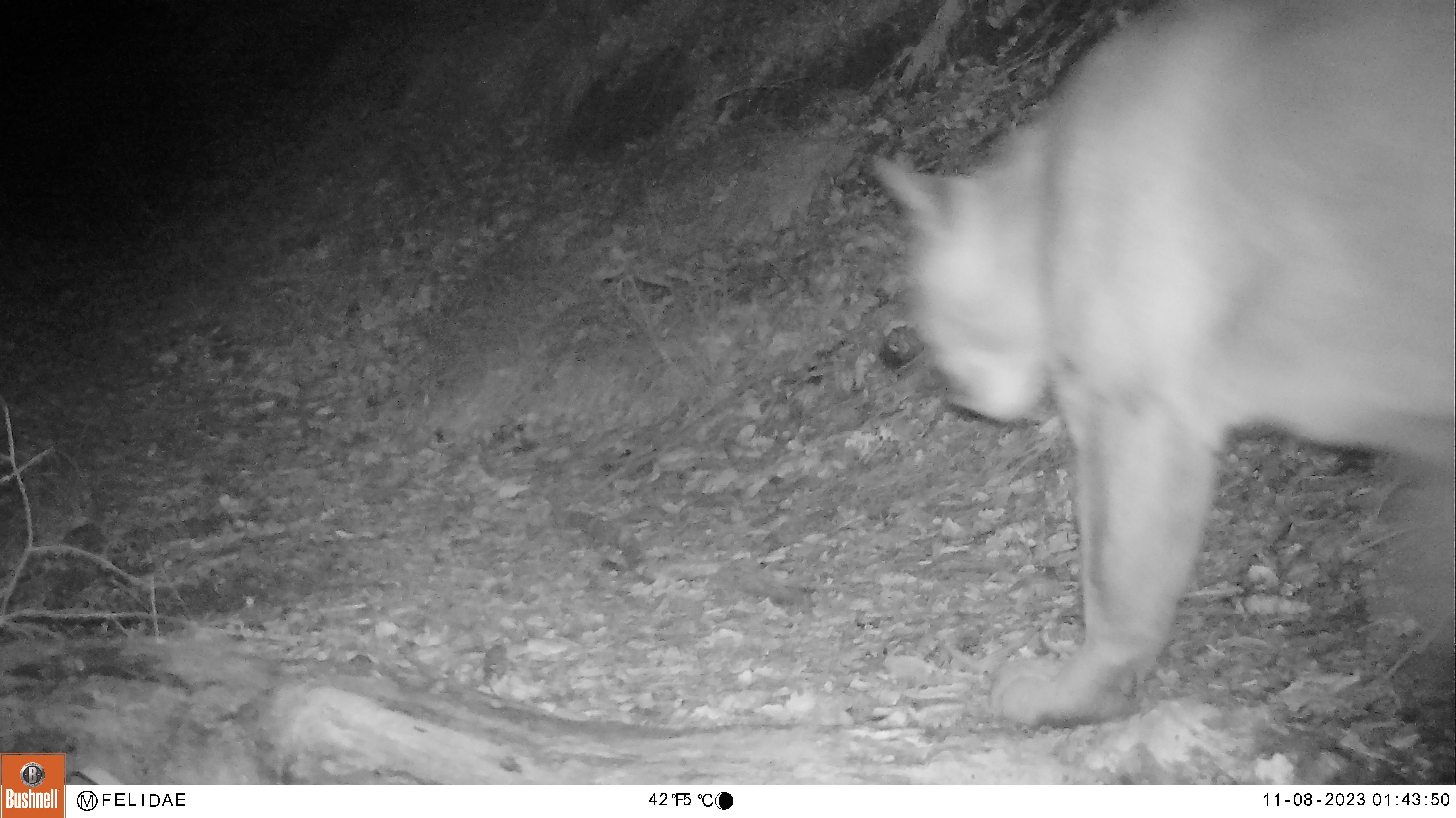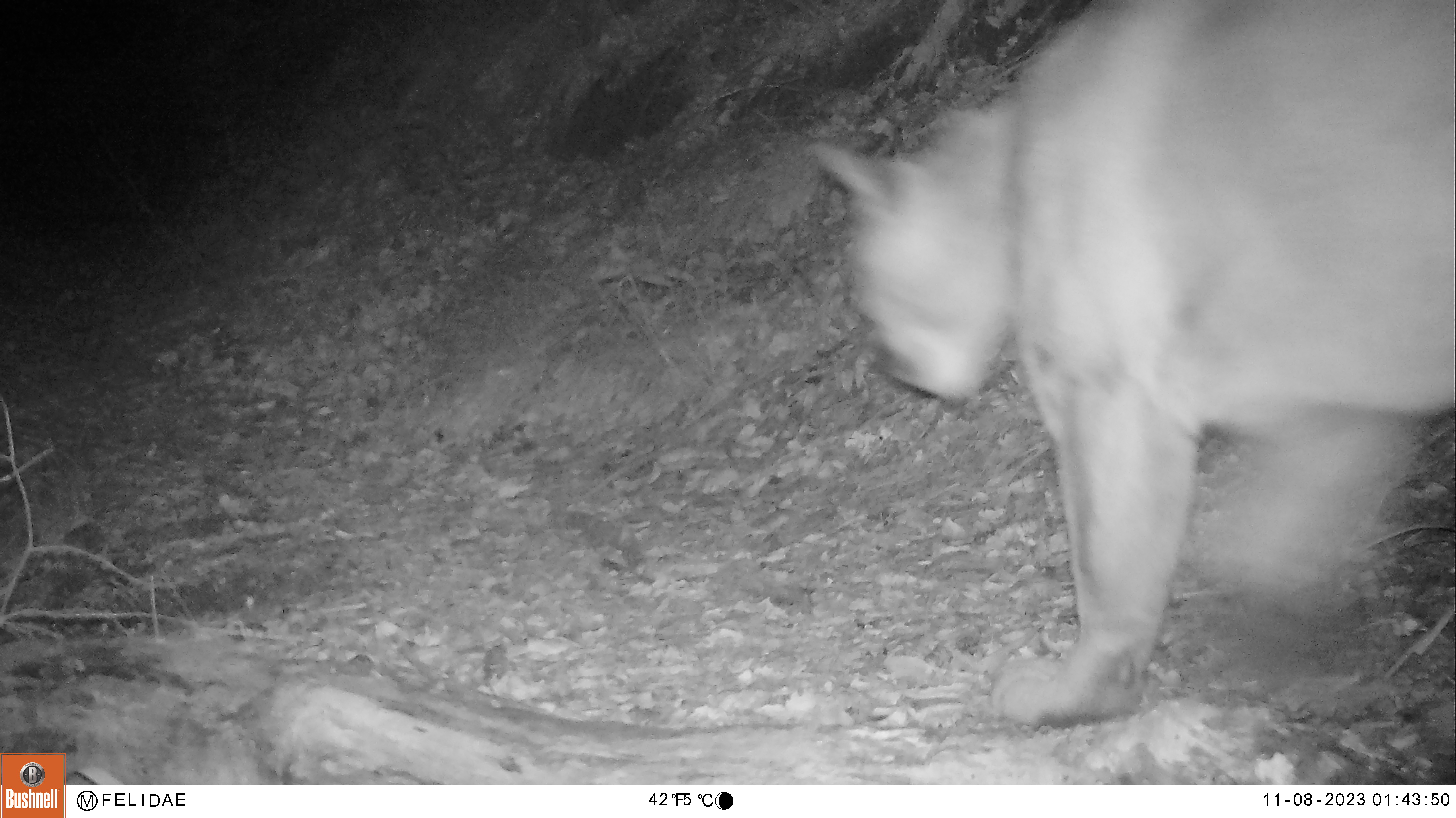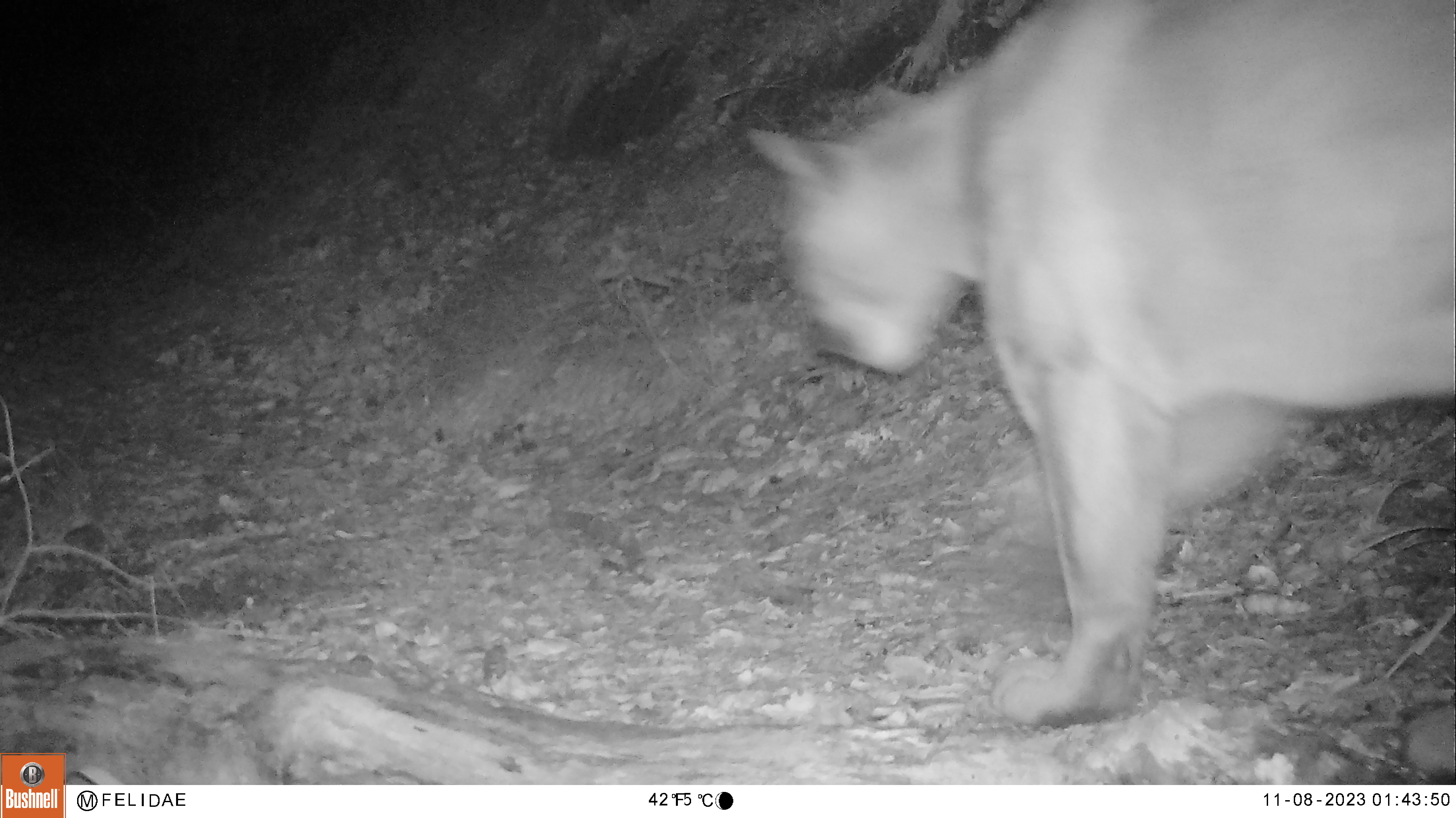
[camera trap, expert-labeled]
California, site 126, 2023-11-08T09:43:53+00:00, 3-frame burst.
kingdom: Animalia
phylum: Chordata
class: Mammalia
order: Carnivora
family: Felidae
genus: Puma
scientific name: Puma concolor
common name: puma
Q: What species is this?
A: Puma (Puma concolor).